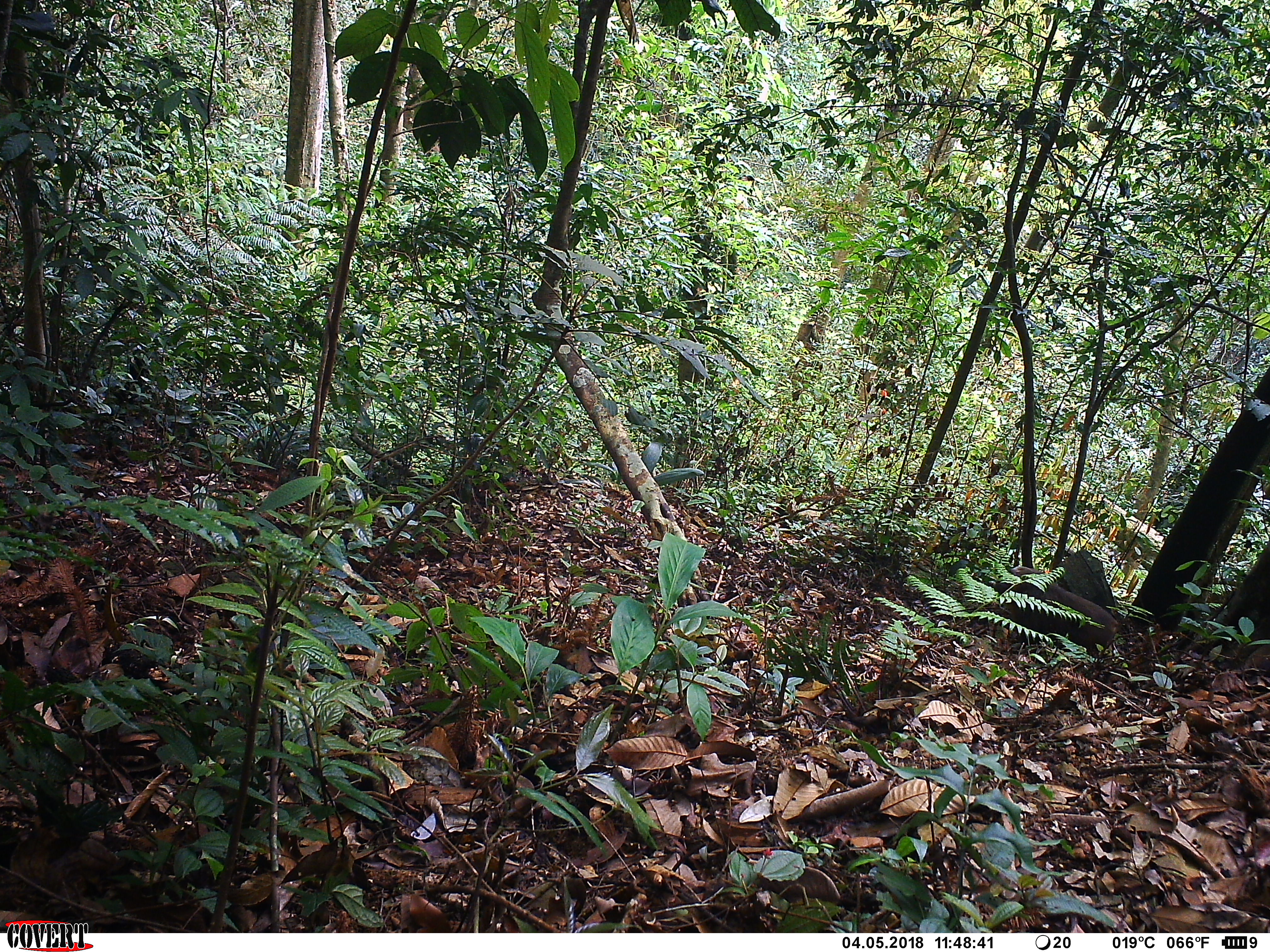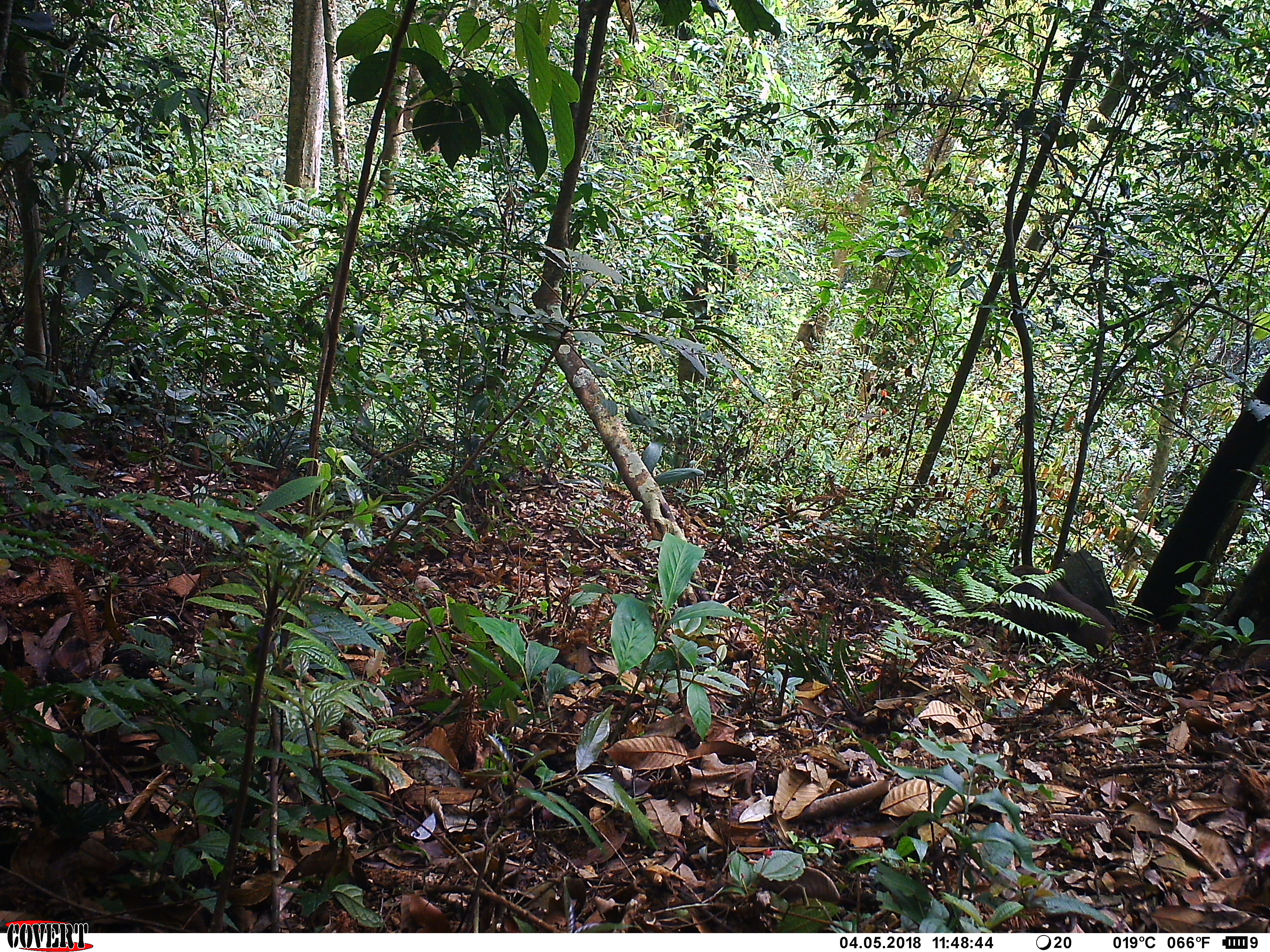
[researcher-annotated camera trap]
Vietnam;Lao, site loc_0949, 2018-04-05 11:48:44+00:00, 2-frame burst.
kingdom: Animalia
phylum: Chordata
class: Mammalia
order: Primates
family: Cercopithecidae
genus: Macaca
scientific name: Macaca arctoides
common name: stump-tailed macaque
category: stump tailed macaque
Stump tailed macaque (stump-tailed macaque) (Macaca arctoides). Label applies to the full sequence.